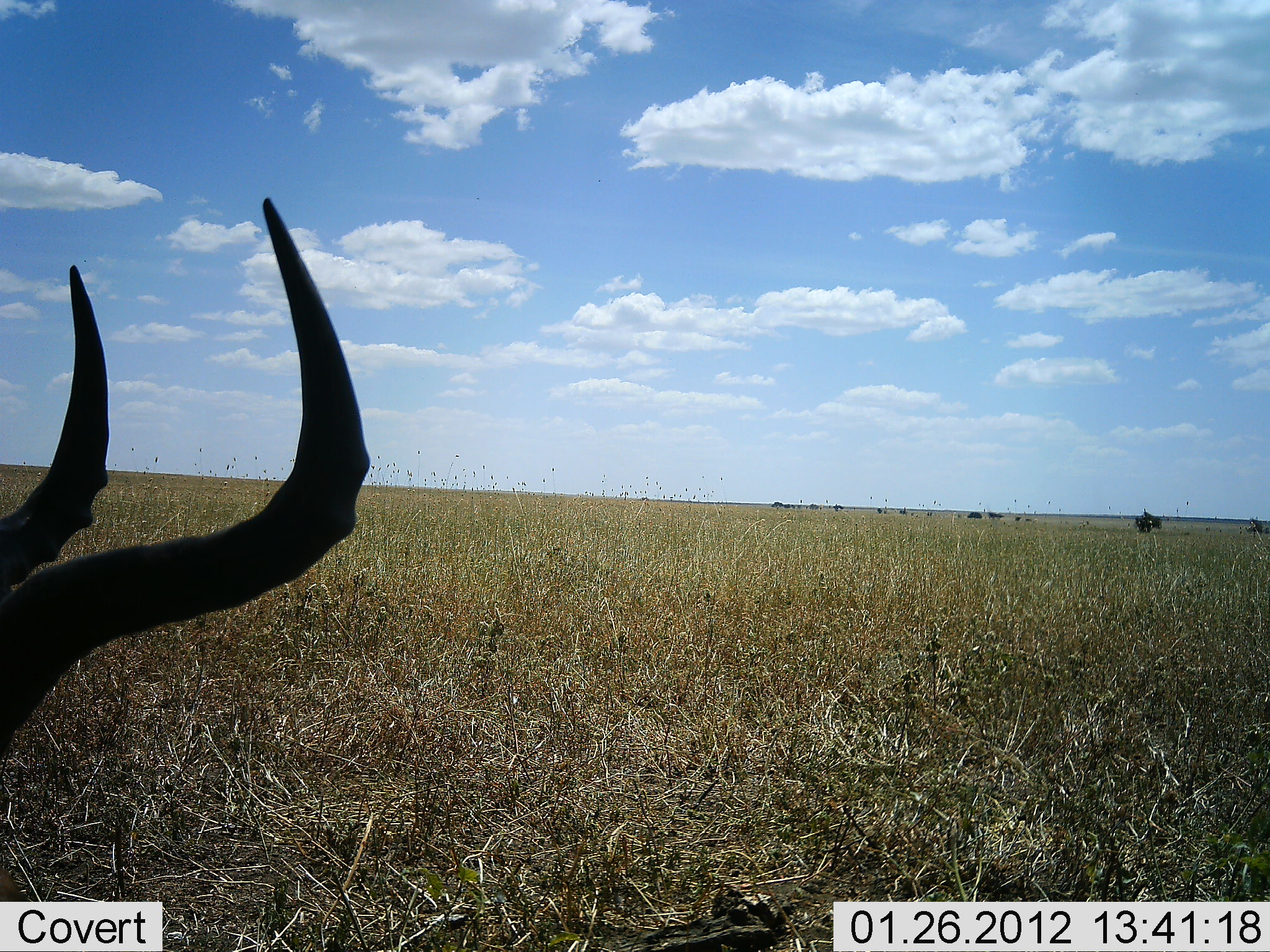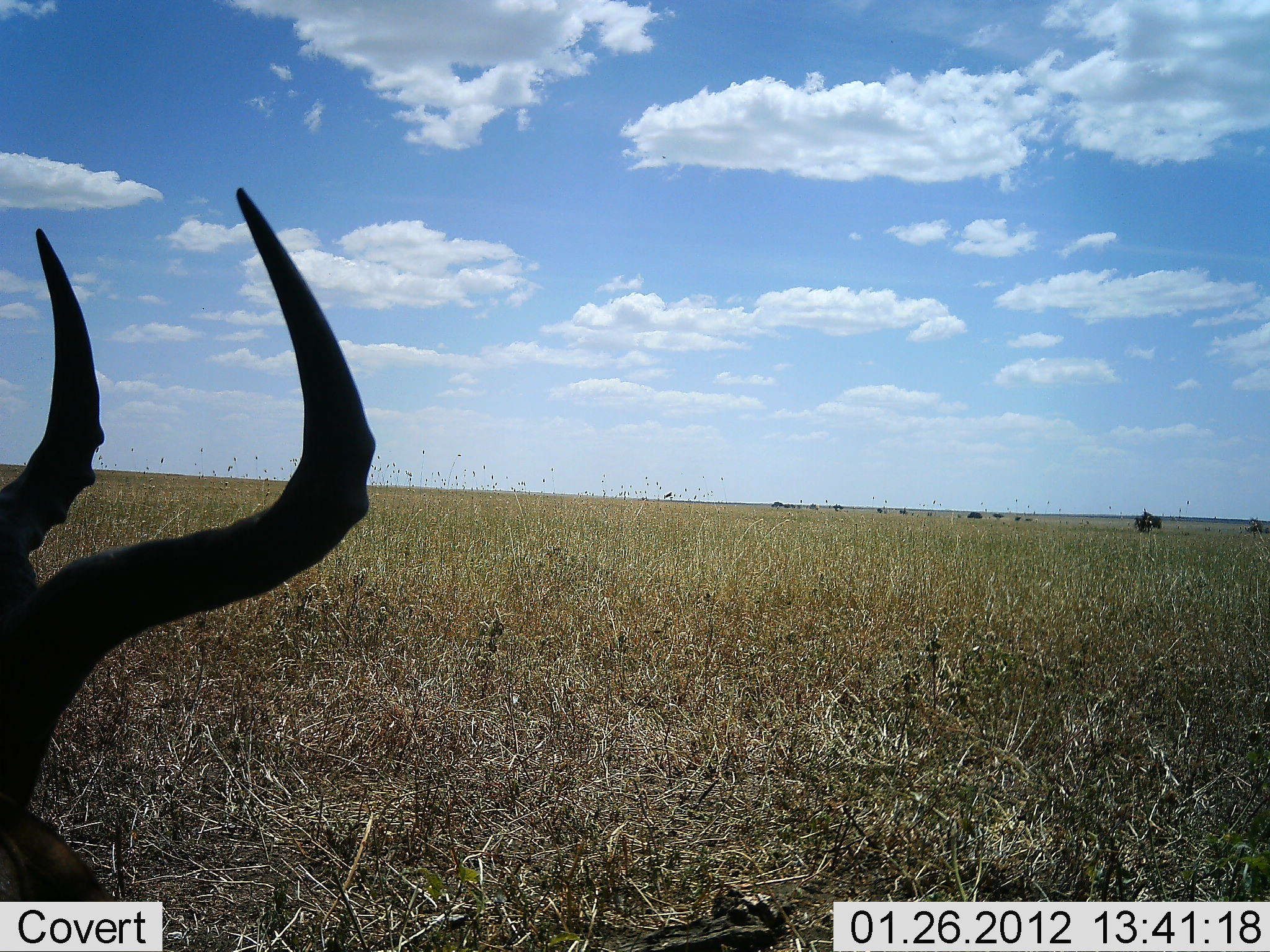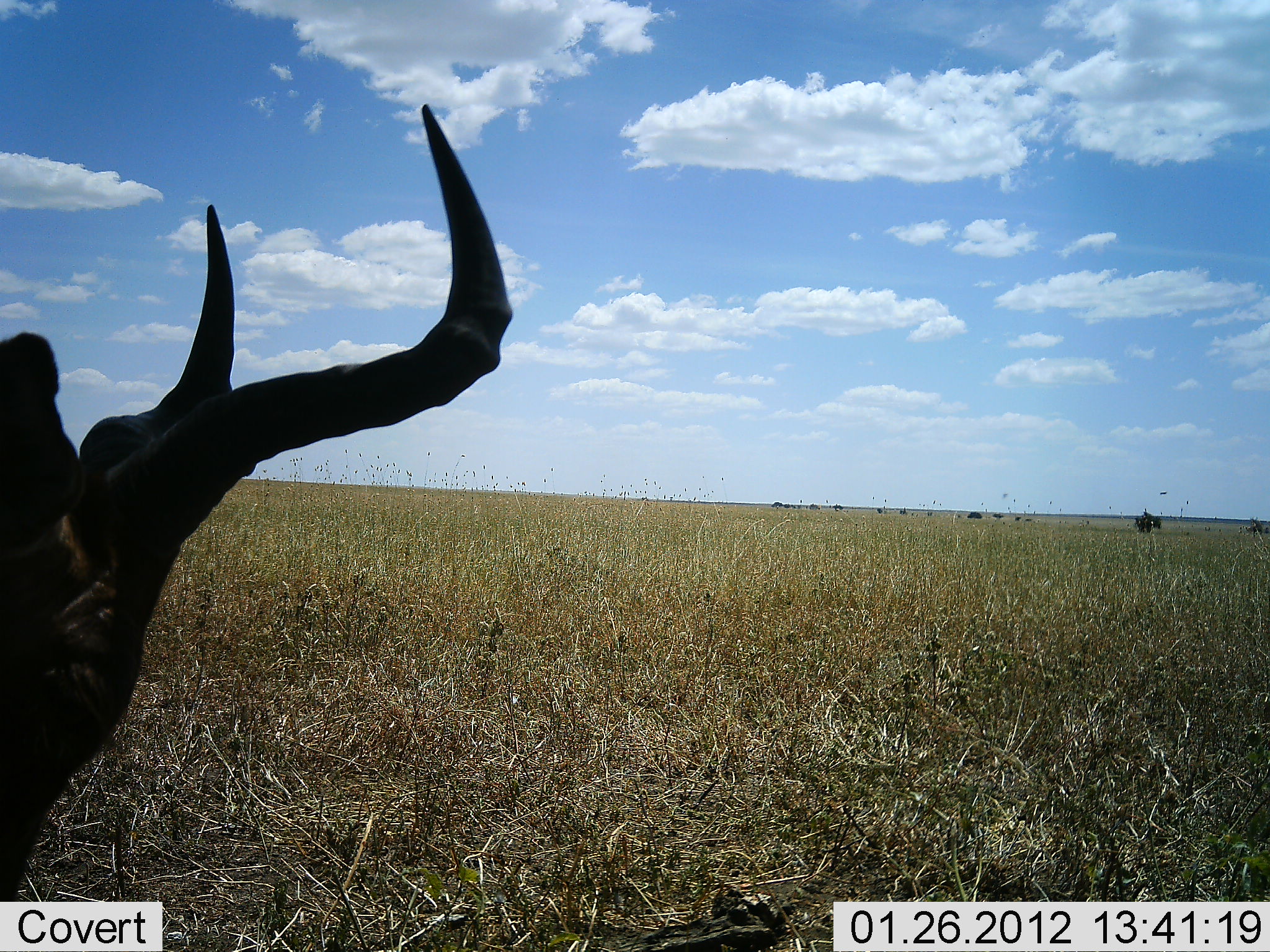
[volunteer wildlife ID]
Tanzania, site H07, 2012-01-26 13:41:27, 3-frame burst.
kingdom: Animalia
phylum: Chordata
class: Mammalia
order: Artiodactyla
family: Bovidae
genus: Alcelaphus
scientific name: Alcelaphus buselaphus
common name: hartebeest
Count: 1.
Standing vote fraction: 17%.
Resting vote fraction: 72%.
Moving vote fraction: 6%.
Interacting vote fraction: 0%.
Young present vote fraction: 0%.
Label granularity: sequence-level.